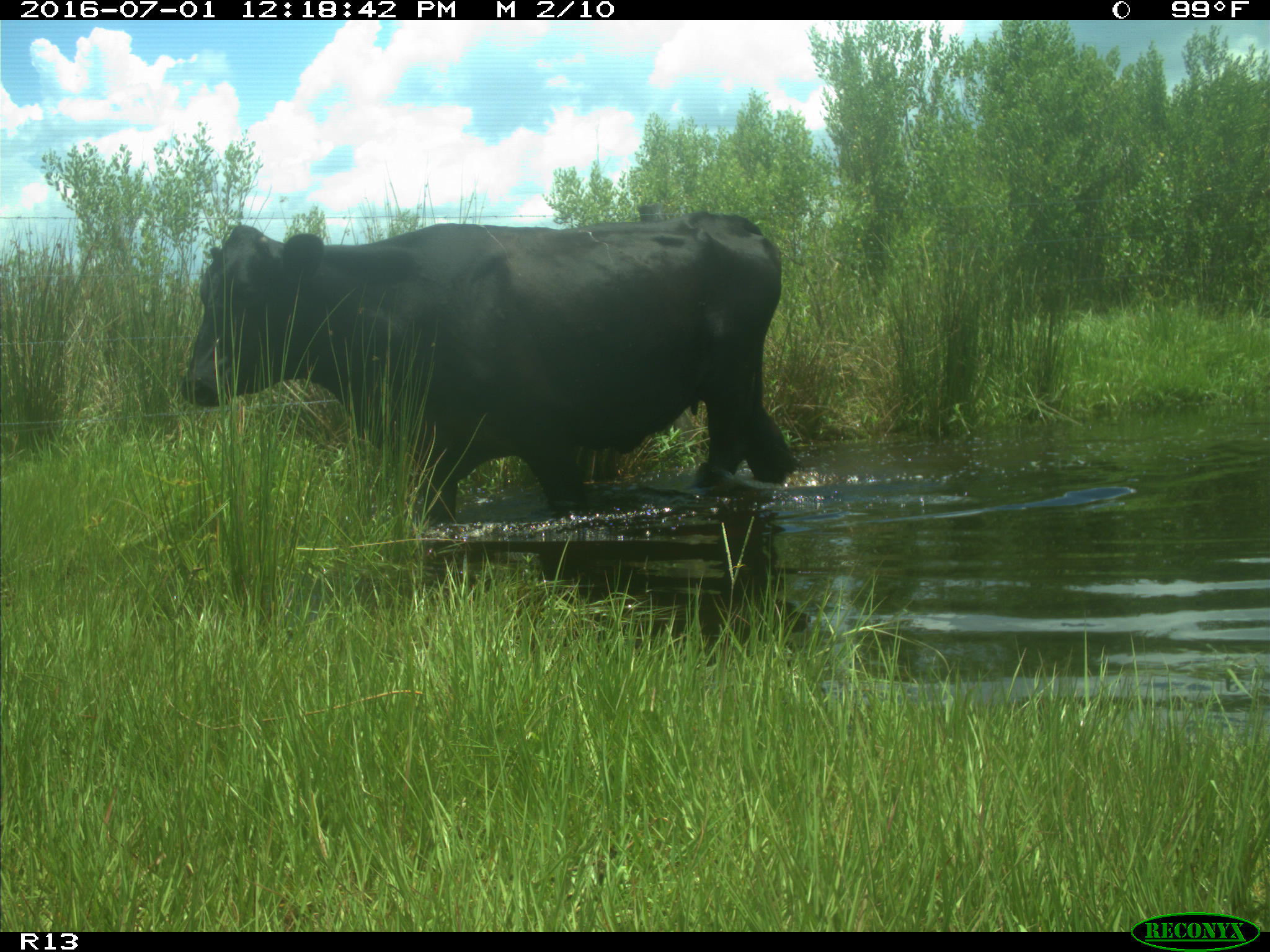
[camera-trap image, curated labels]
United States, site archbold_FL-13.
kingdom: Animalia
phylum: Chordata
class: Mammalia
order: Artiodactyla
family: Bovidae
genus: Bos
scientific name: Bos taurus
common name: domestic cow